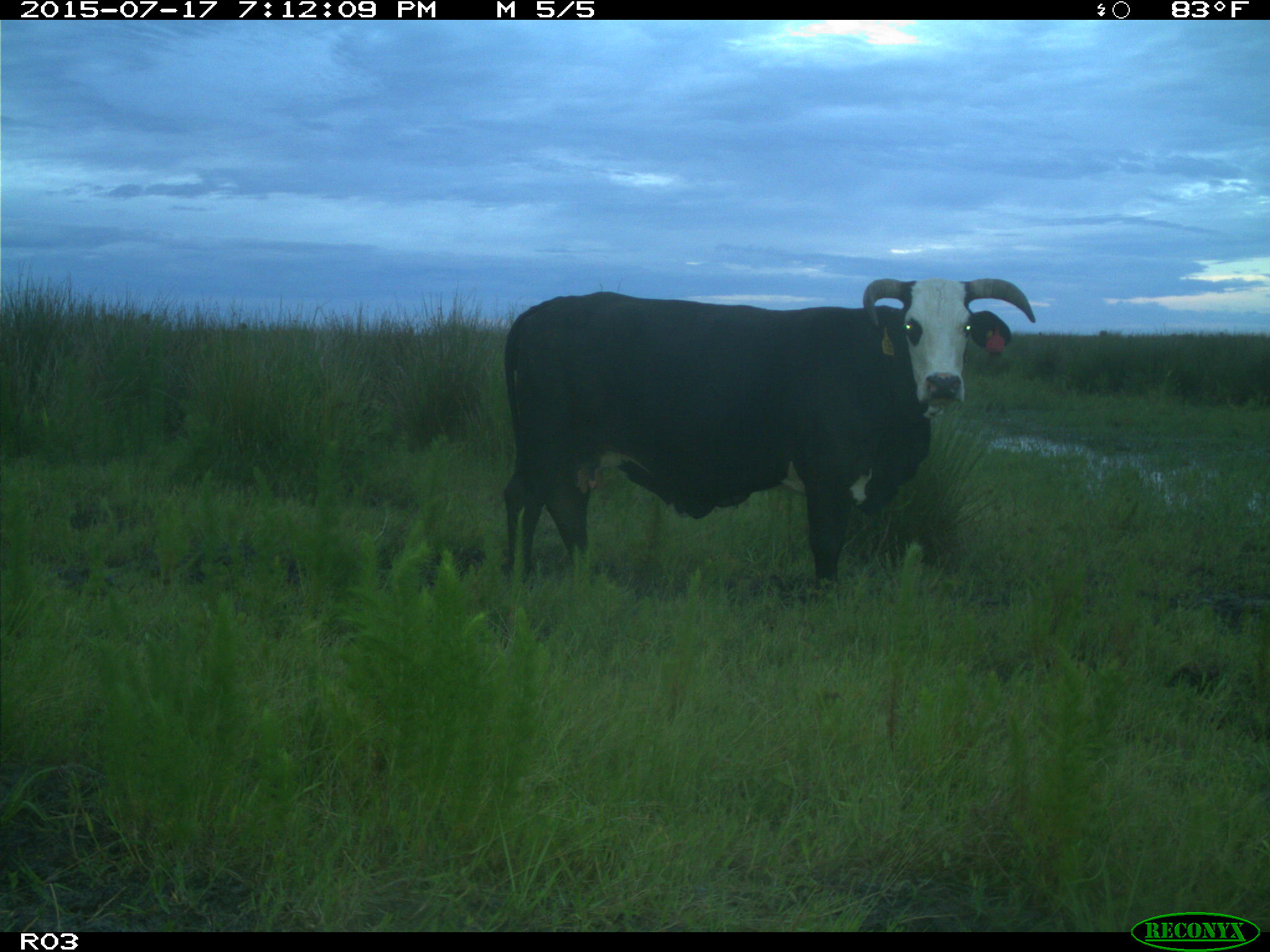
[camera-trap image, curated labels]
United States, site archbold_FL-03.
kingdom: Animalia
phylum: Chordata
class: Mammalia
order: Artiodactyla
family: Bovidae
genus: Bos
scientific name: Bos taurus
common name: domestic cow